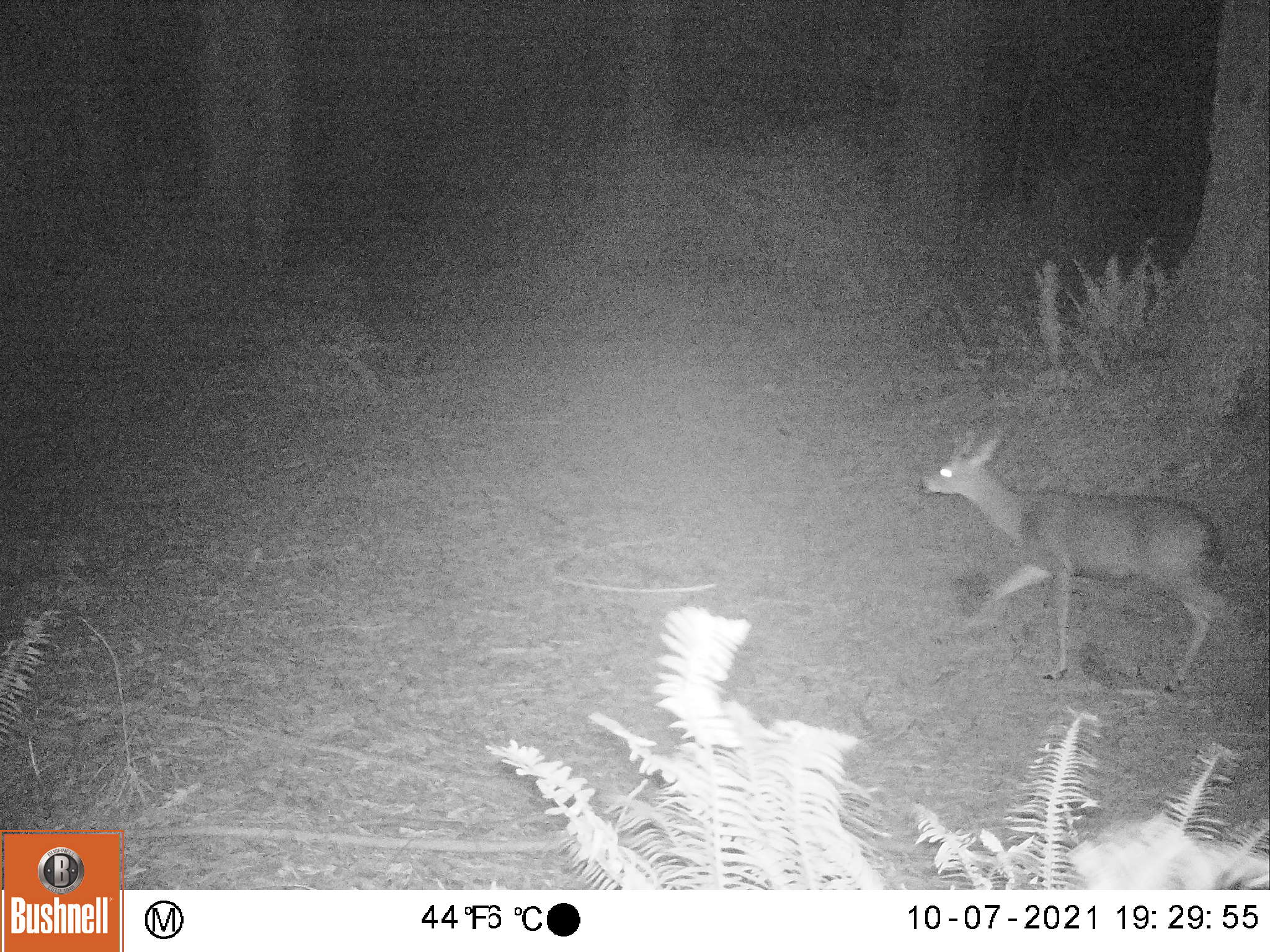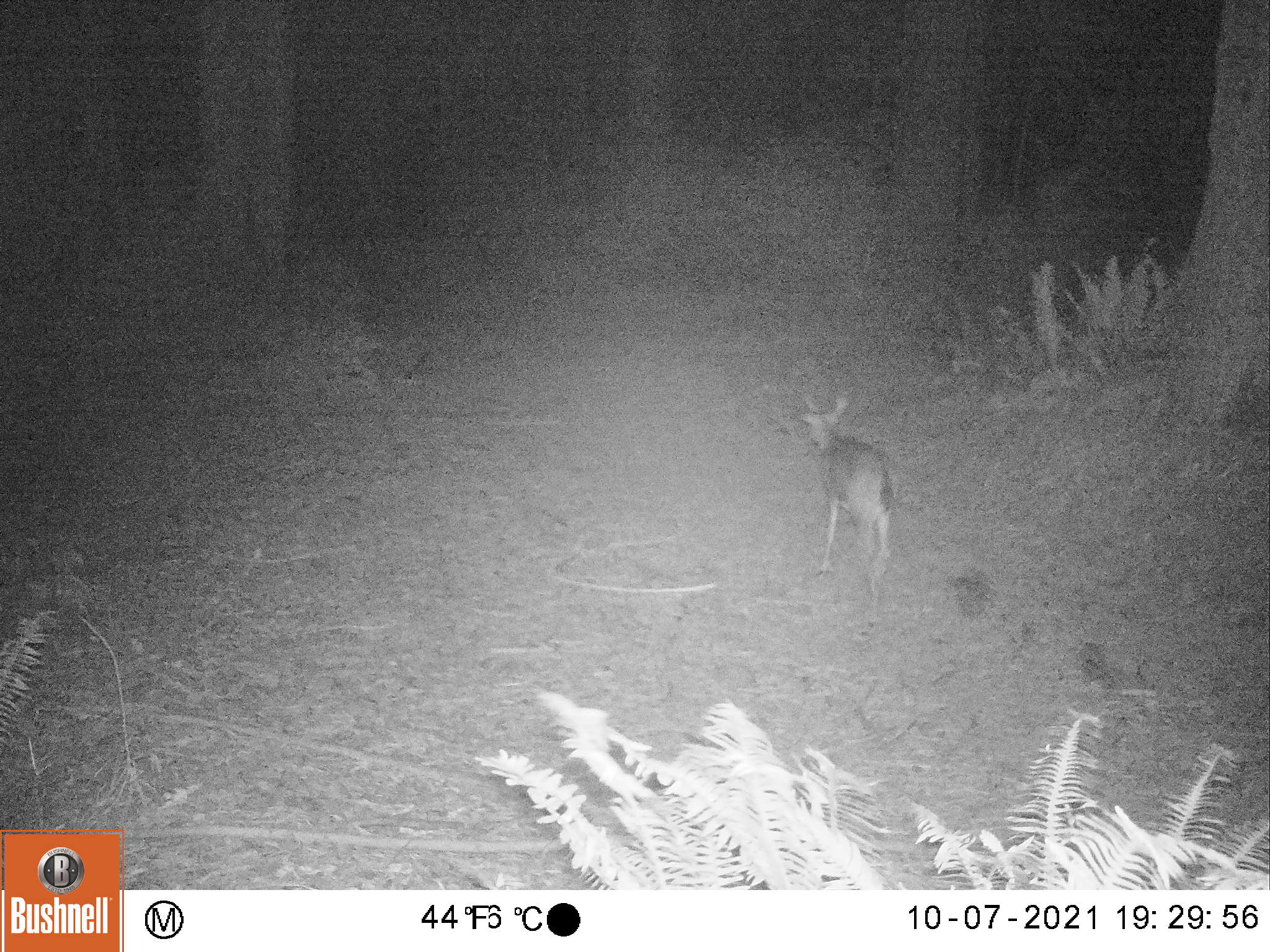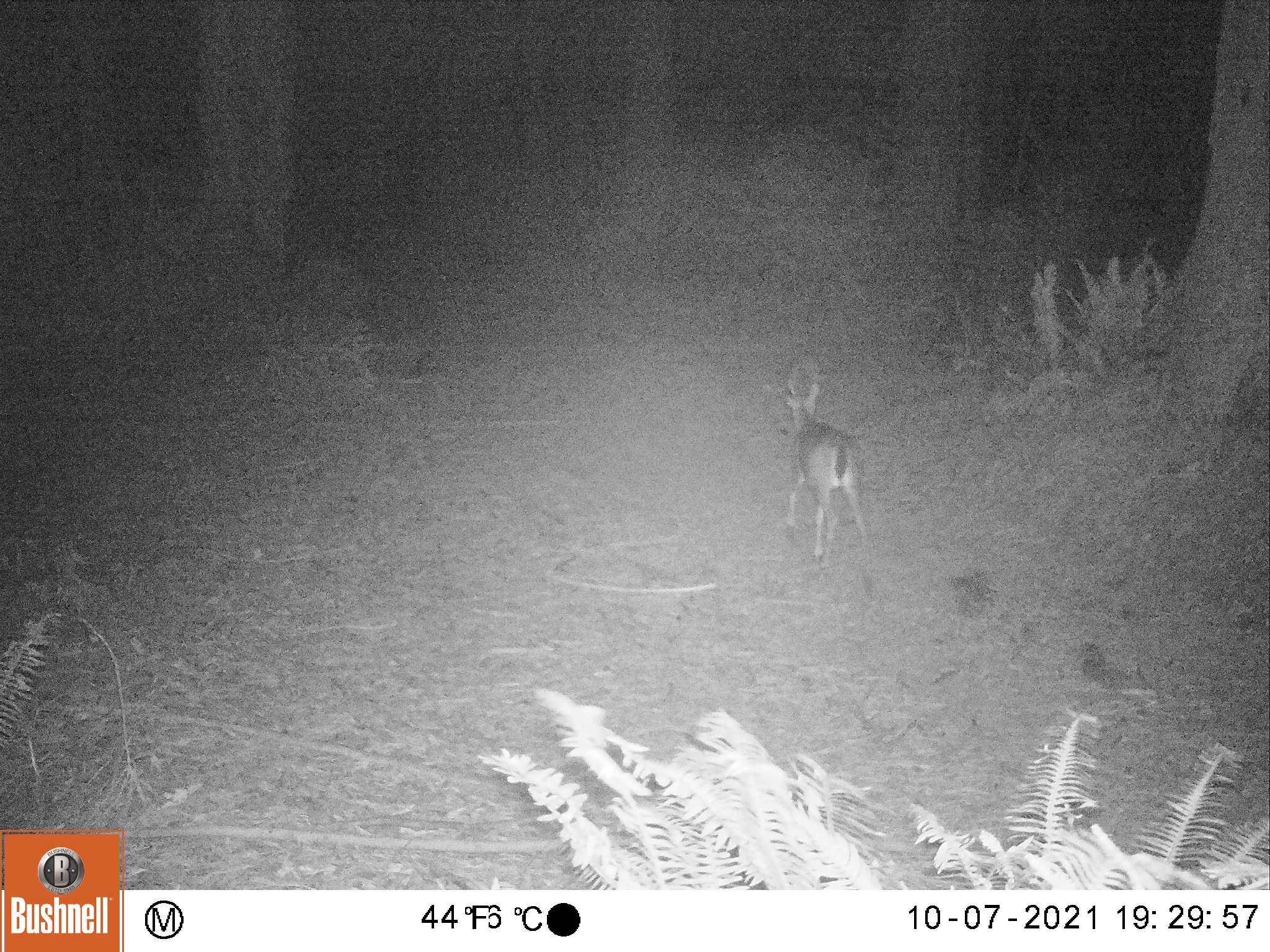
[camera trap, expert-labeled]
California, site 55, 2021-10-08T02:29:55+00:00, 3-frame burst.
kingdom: Animalia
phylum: Chordata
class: Mammalia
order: Artiodactyla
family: Cervidae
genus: Odocoileus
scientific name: Odocoileus hemionus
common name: mule deer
Mule deer (Odocoileus hemionus).